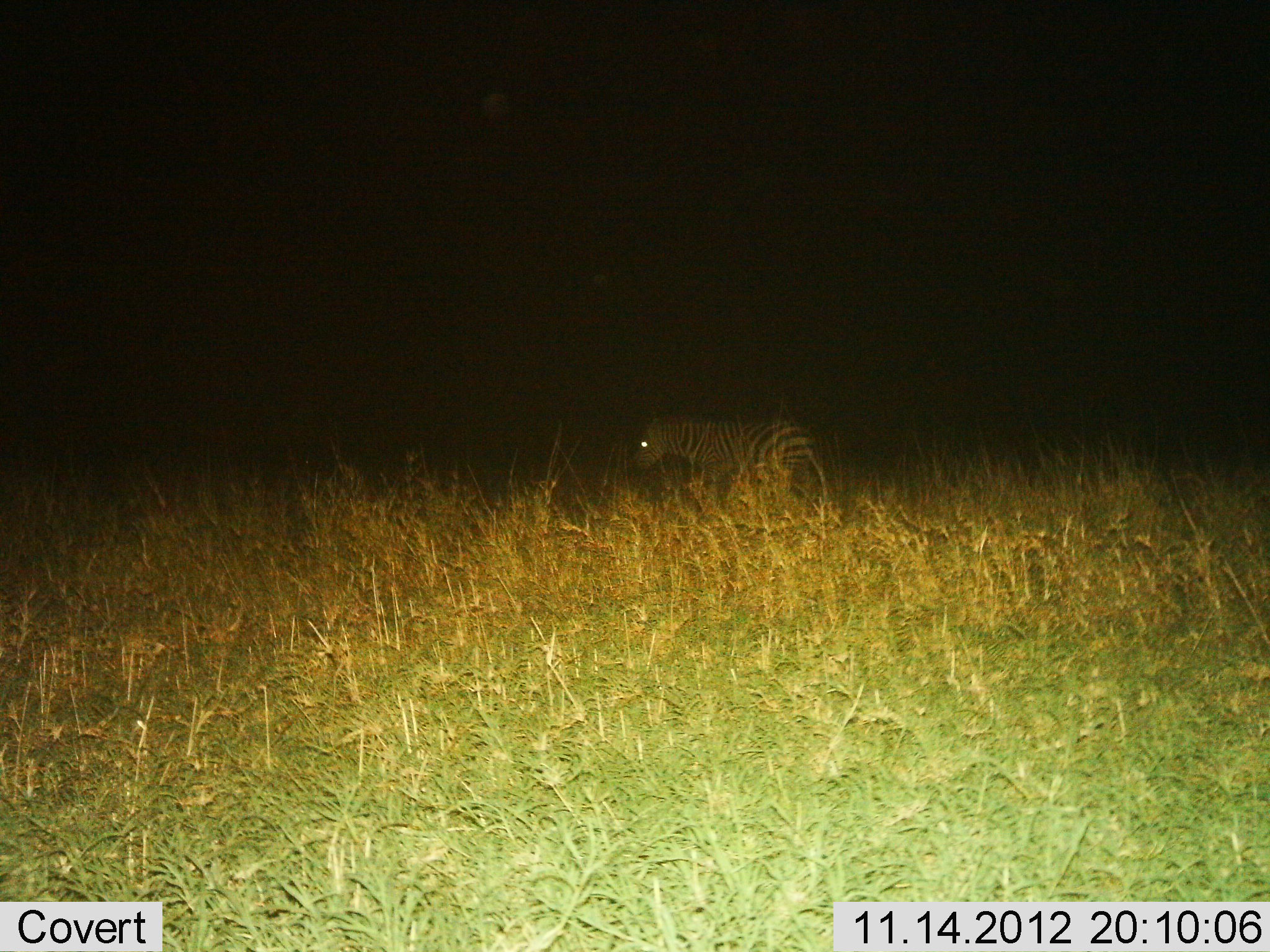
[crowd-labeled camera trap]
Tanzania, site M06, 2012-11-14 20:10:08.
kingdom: Animalia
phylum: Chordata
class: Mammalia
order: Perissodactyla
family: Equidae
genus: Equus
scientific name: Equus quagga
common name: plains zebra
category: zebra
Zebra (plains zebra) (Equus quagga), count 1. Behavior (volunteer vote fractions): standing 30%, resting 0%, moving 70%, interacting 0%. Young present (vote fraction): 0%. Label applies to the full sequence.